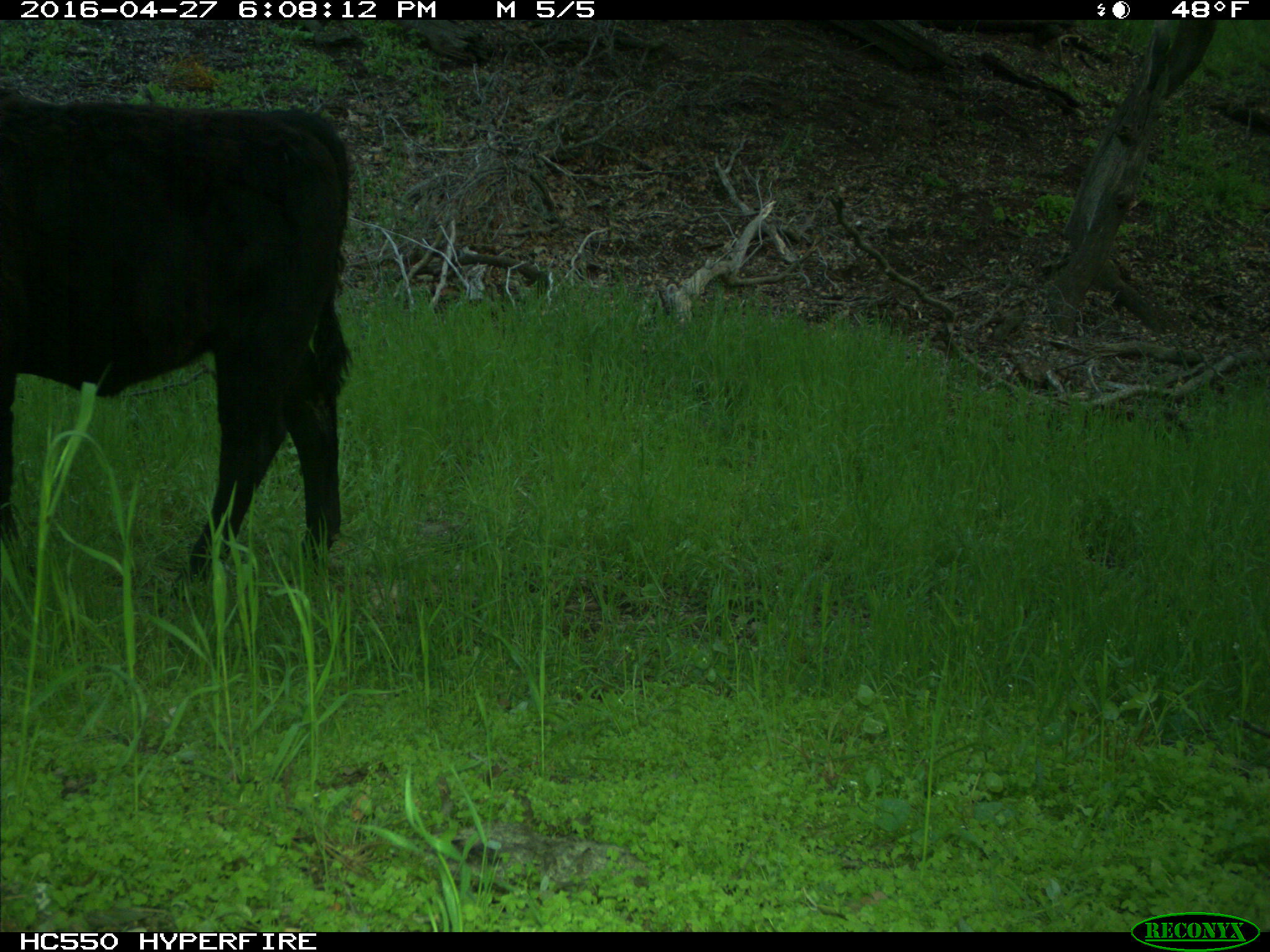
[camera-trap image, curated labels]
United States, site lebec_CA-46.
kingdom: Animalia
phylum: Chordata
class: Mammalia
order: Artiodactyla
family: Bovidae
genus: Bos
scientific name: Bos taurus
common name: domestic cow